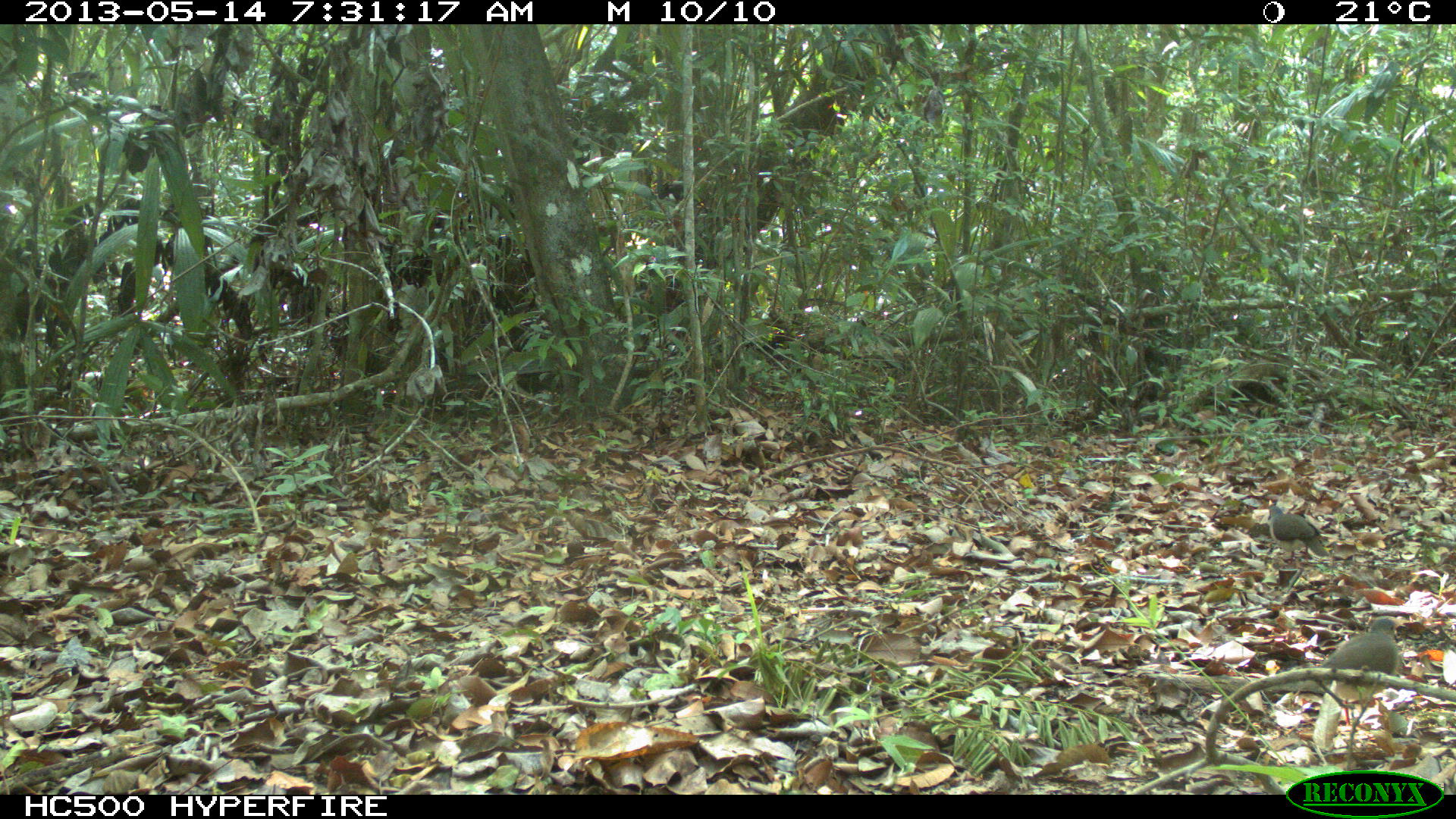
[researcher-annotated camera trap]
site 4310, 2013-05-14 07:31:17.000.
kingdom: Animalia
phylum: Chordata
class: Aves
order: Columbiformes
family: Columbidae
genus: Leptotila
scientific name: Leptotila plumbeiceps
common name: gray-headed dove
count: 2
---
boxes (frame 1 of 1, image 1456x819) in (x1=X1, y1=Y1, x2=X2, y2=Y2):
leptotila plumbeiceps: (x1=1320, y1=617, x2=1400, y2=725); (x1=1269, y1=506, x2=1329, y2=562)